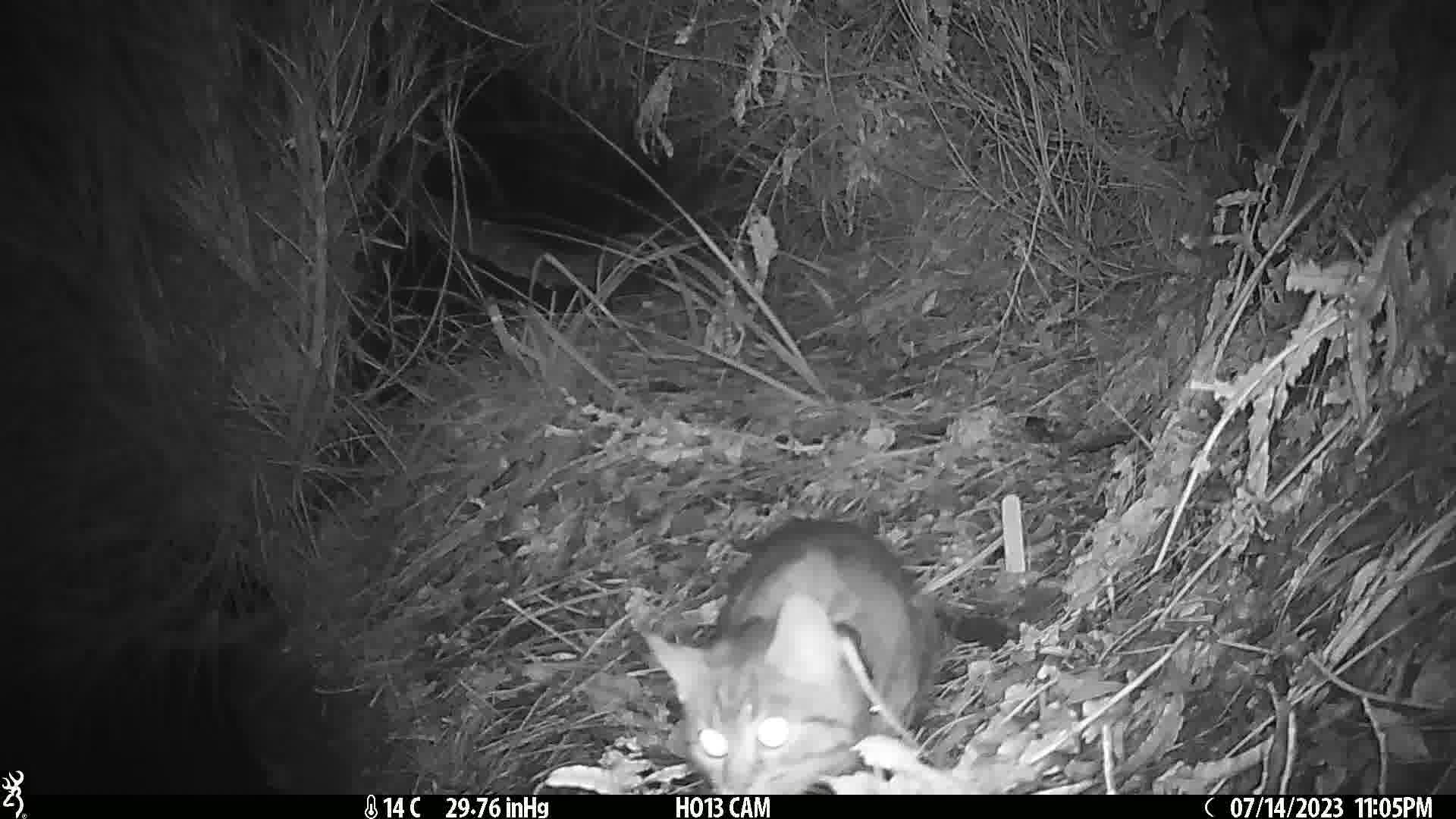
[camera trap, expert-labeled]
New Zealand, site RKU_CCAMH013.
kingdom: Animalia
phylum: Chordata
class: Mammalia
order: Carnivora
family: Felidae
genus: Felis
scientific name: Felis catus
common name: domestic cat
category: cat